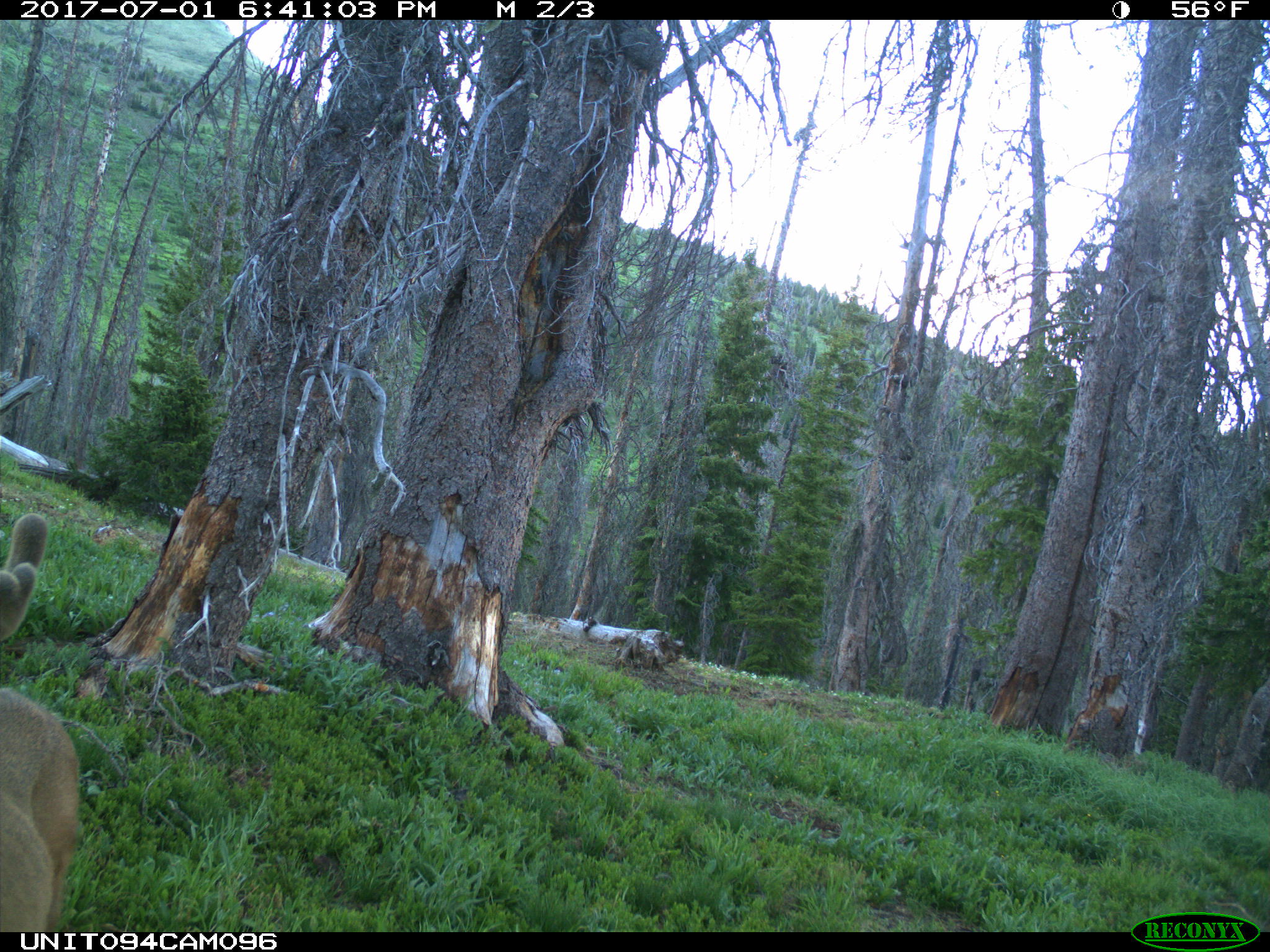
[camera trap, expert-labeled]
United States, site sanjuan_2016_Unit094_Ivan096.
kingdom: Animalia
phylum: Chordata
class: Mammalia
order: Artiodactyla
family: Cervidae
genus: Odocoileus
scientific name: Odocoileus hemionus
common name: mule deer